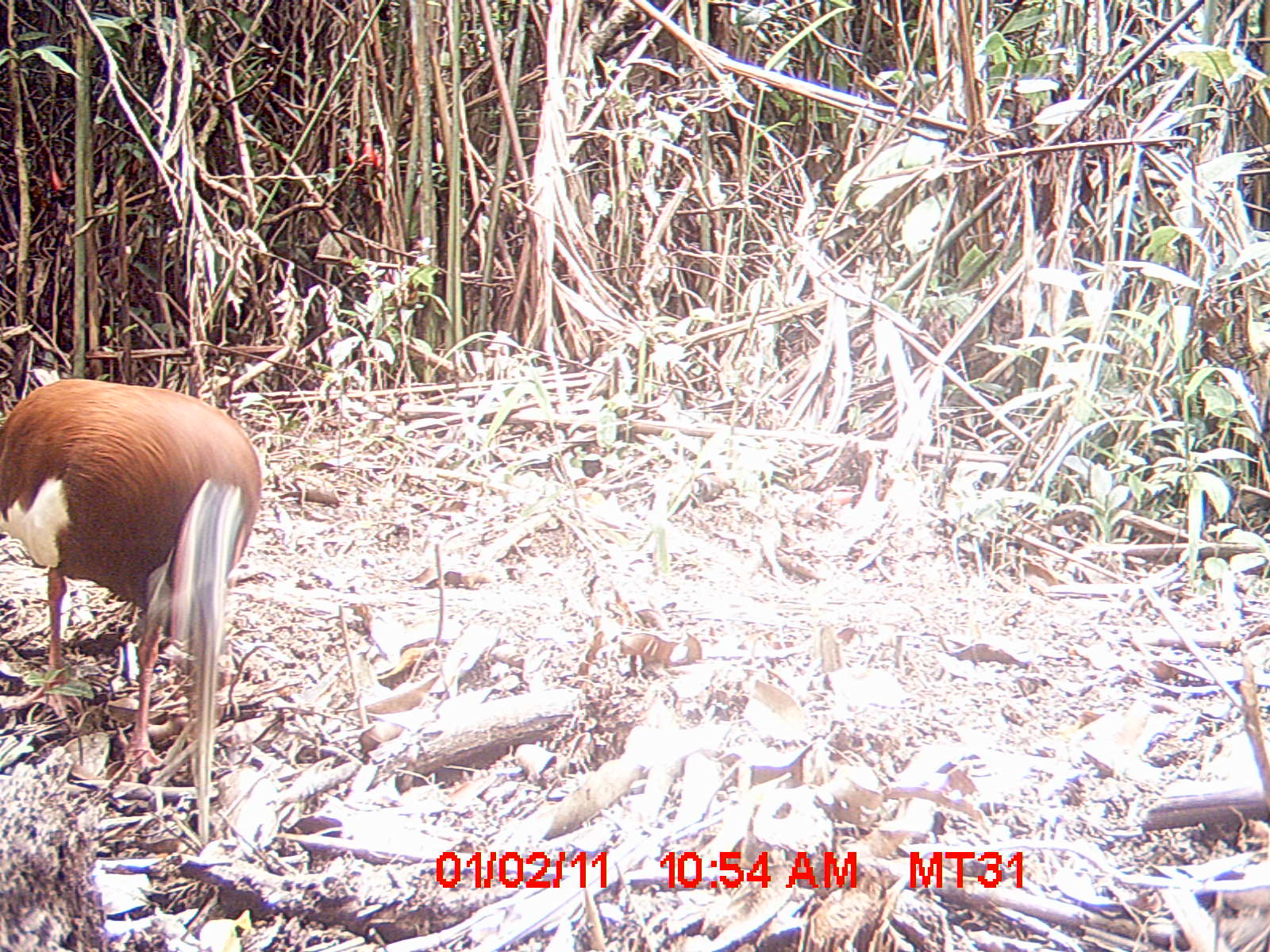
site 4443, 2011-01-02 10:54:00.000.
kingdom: Animalia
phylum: Chordata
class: Aves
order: Pelecaniformes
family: Threskiornithidae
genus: Lophotibis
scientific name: Lophotibis cristata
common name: madagascan ibis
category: lophotibis cristataa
Lophotibis cristataa (madagascan ibis) (Lophotibis cristata), count 1.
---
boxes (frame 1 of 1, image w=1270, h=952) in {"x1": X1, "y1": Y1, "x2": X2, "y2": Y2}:
lophotibis cristataa: {"x1": 0, "y1": 377, "x2": 263, "y2": 846}